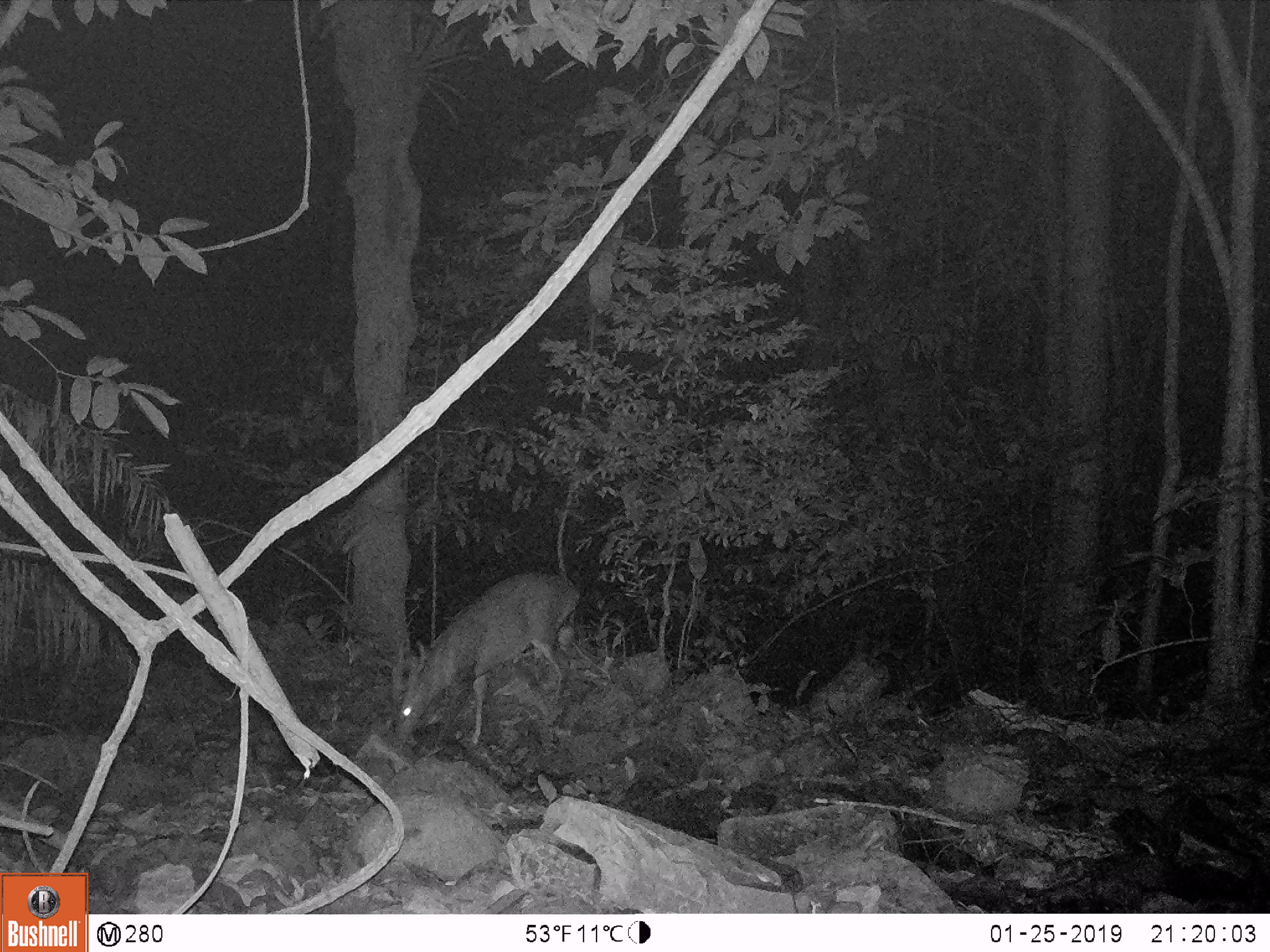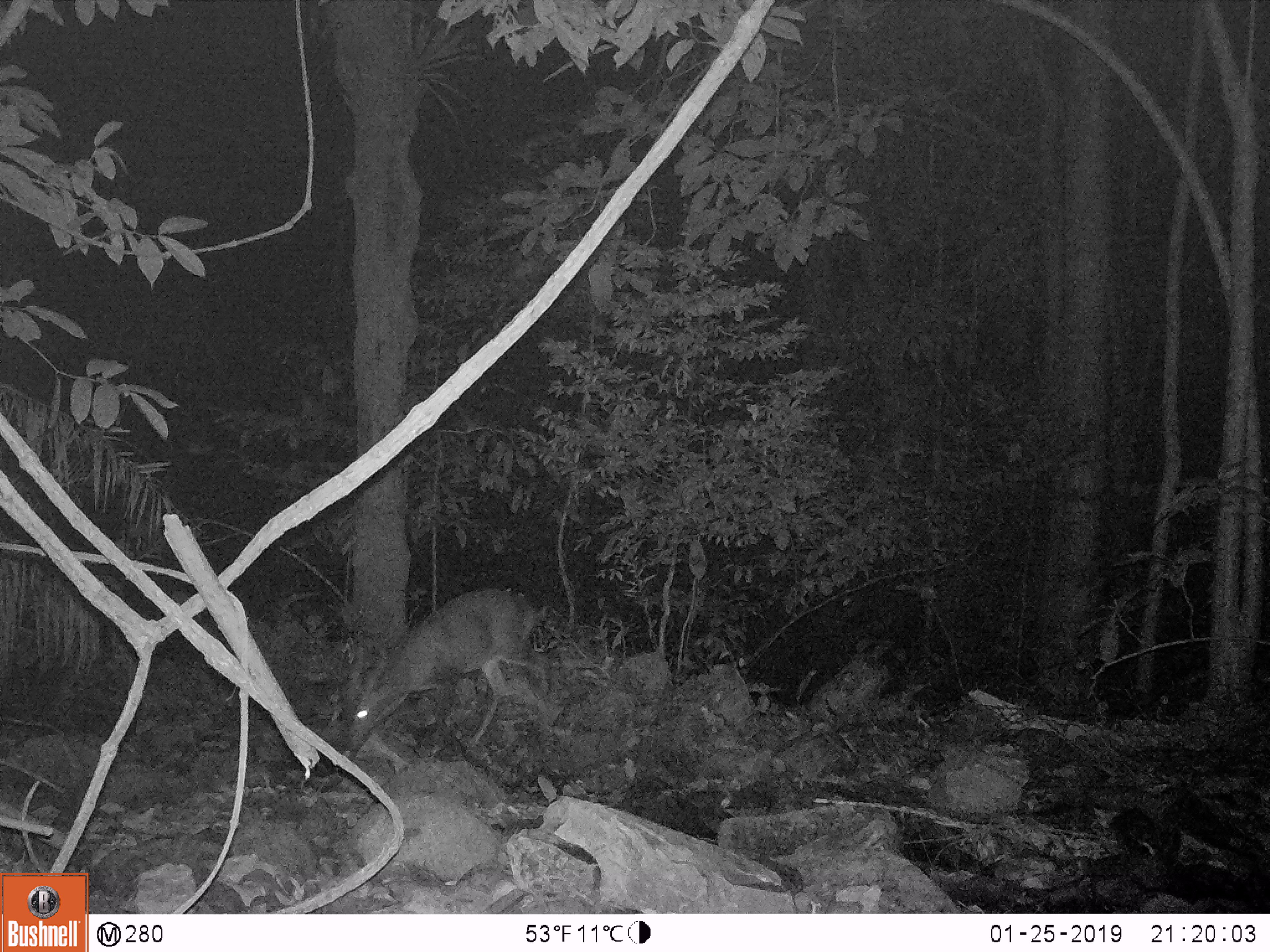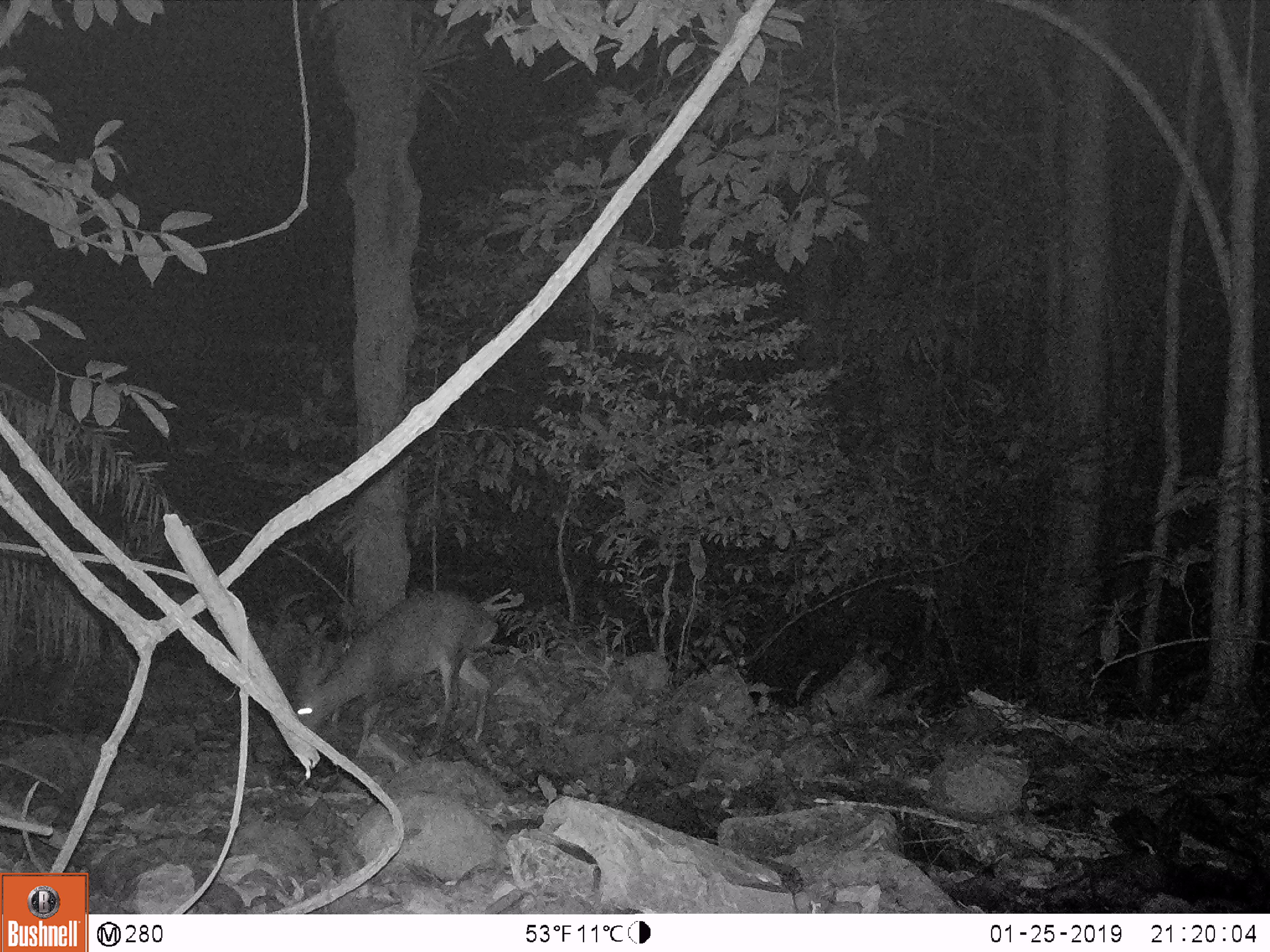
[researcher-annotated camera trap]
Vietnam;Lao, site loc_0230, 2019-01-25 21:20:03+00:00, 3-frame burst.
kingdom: Animalia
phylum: Chordata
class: Mammalia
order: Artiodactyla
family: Cervidae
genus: Muntiacus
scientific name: Muntiacus vuquangensis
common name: large-antlered muntjac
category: large antlered muntjac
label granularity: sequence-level